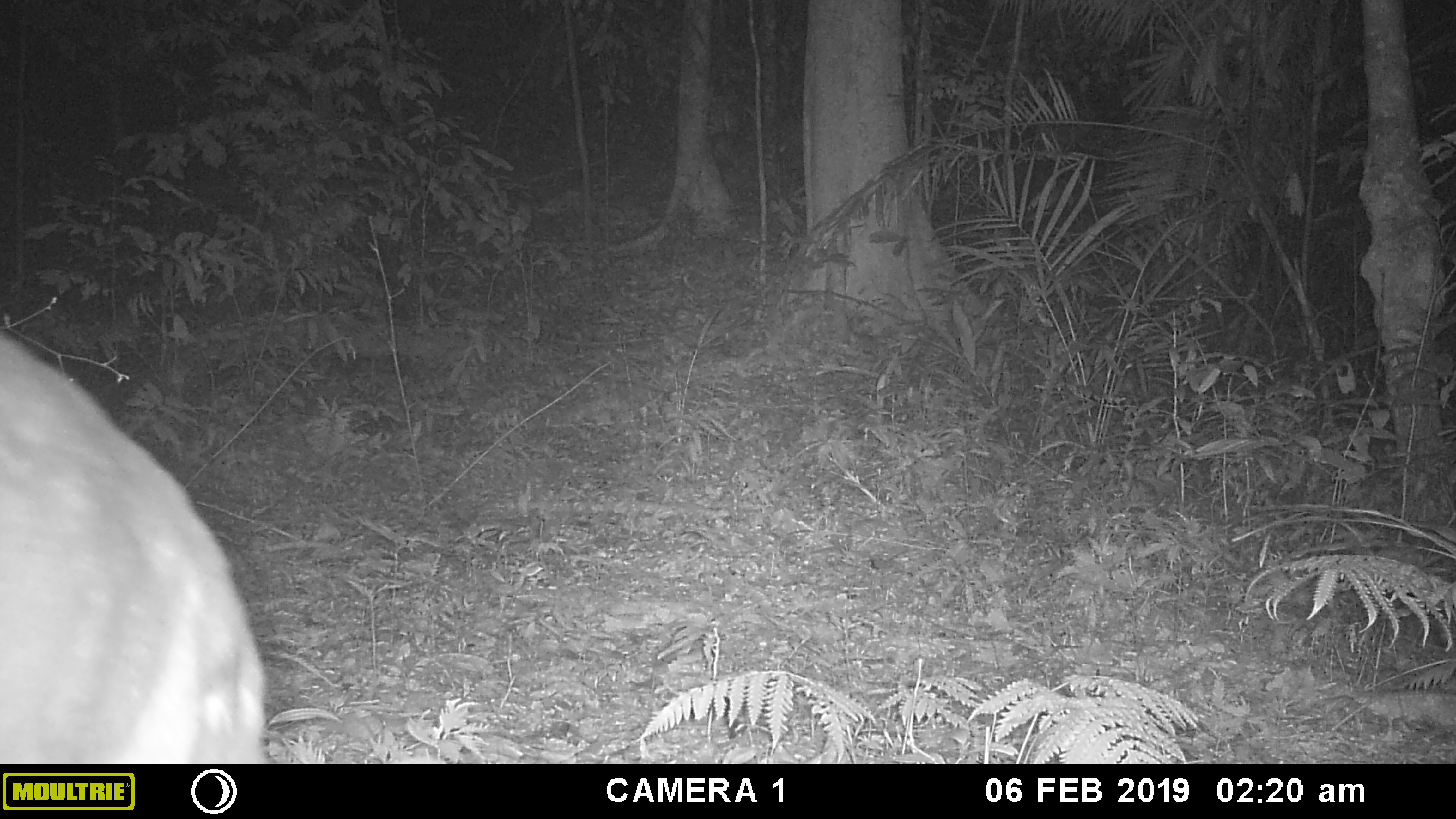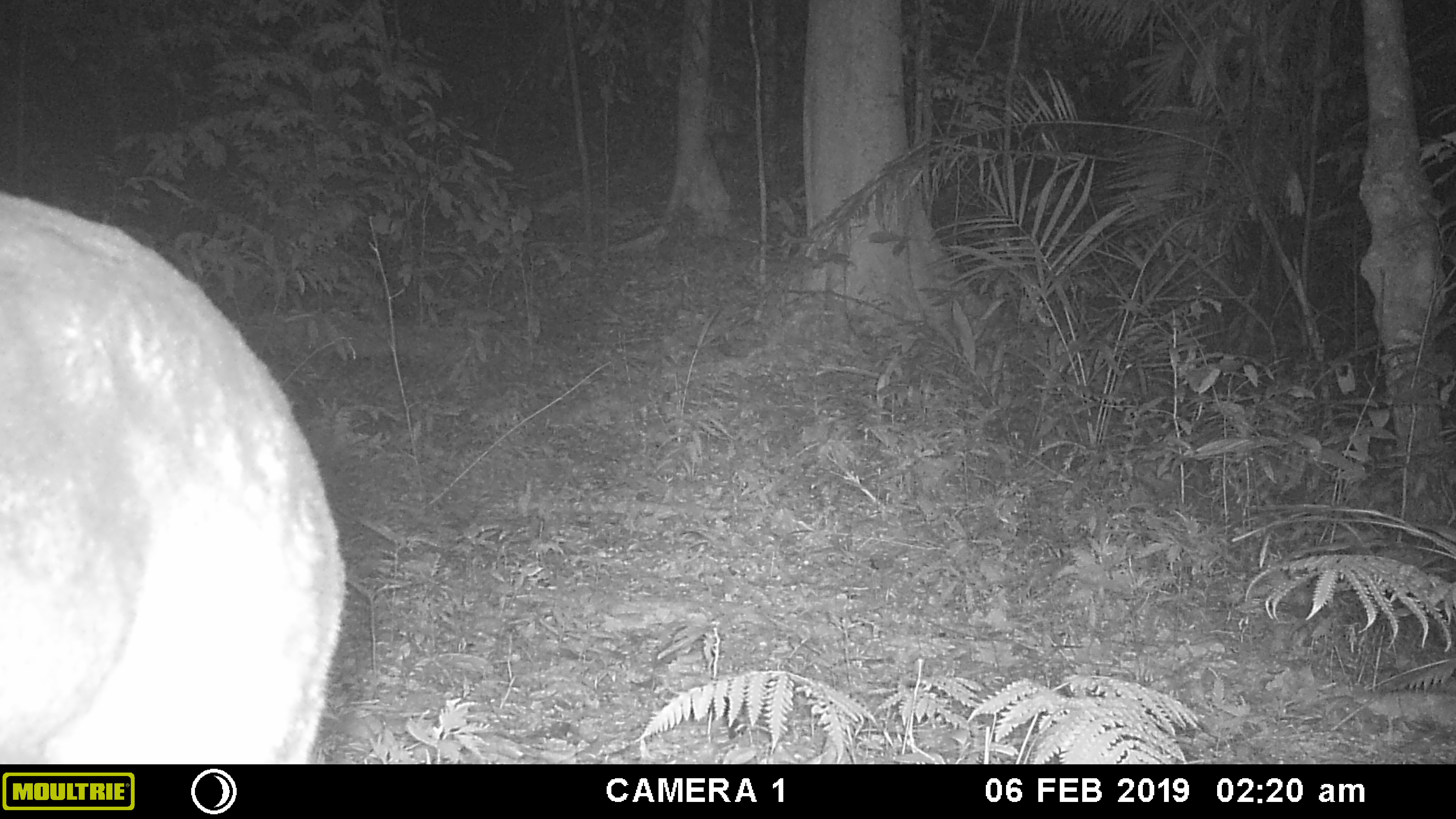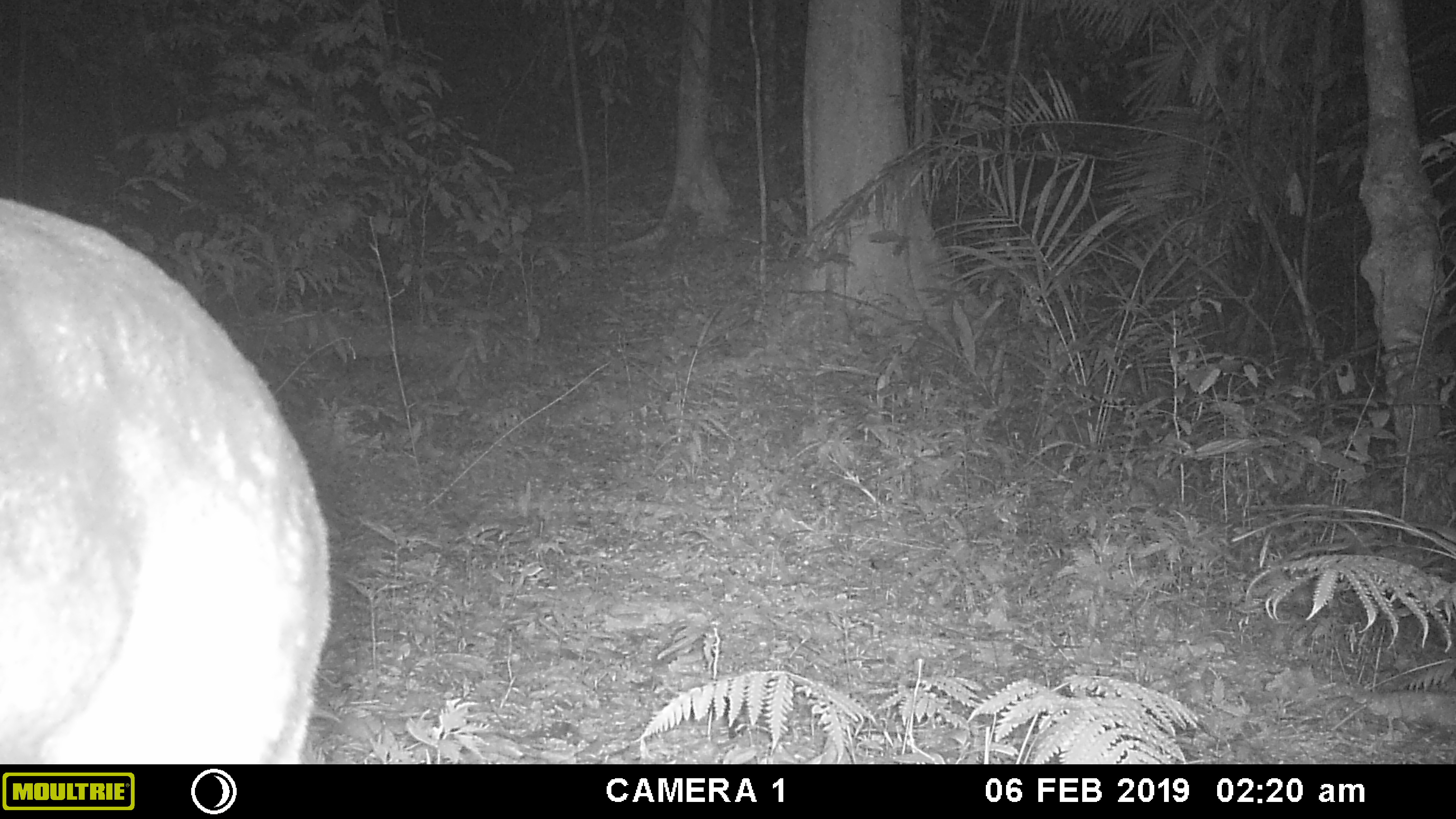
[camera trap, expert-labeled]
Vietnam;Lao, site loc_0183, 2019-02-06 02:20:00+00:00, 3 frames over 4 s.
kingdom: Animalia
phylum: Chordata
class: Mammalia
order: Artiodactyla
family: Cervidae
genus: Muntiacus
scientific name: Muntiacus vuquangensis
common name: large-antlered muntjac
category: large antlered muntjac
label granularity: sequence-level